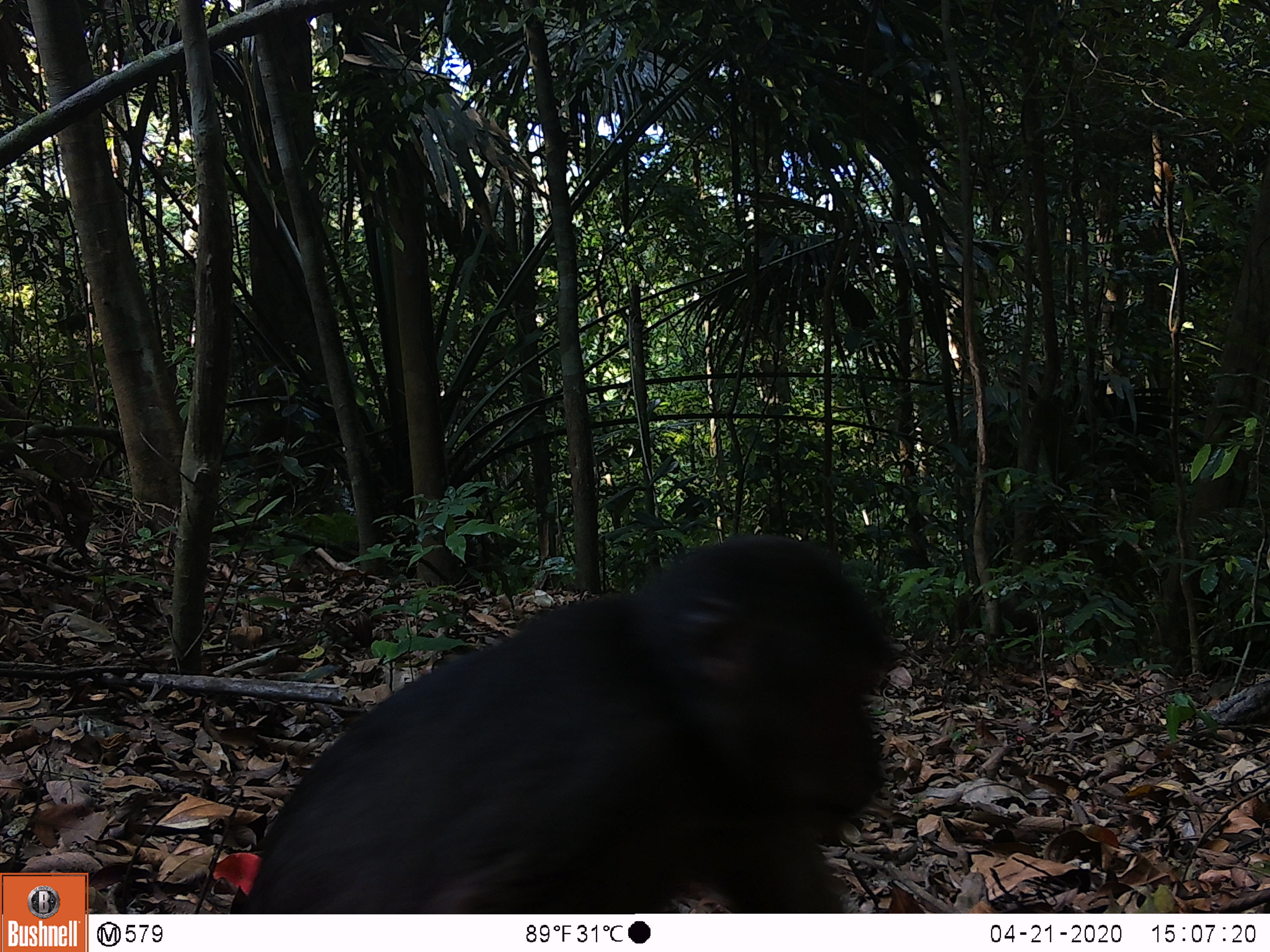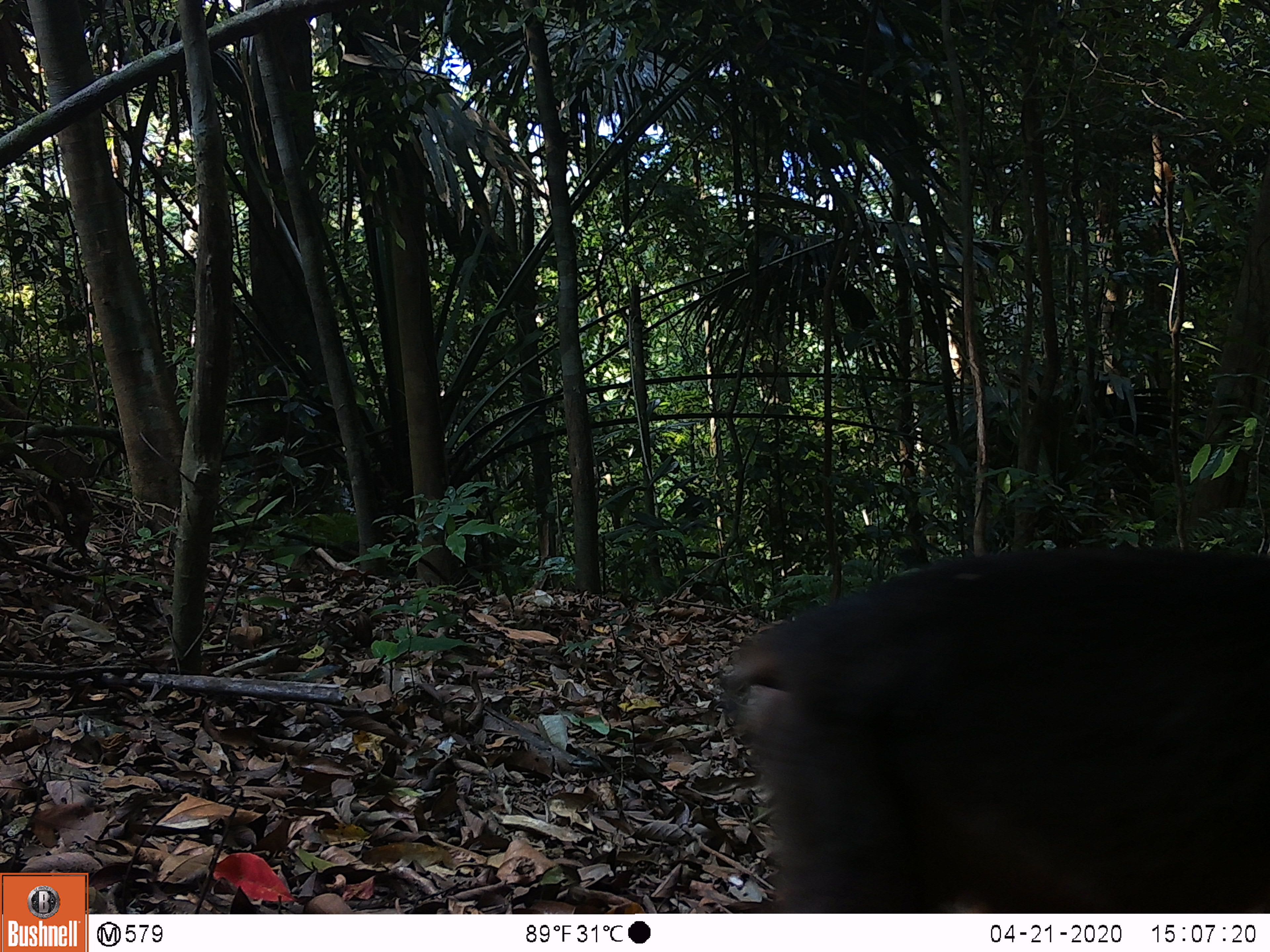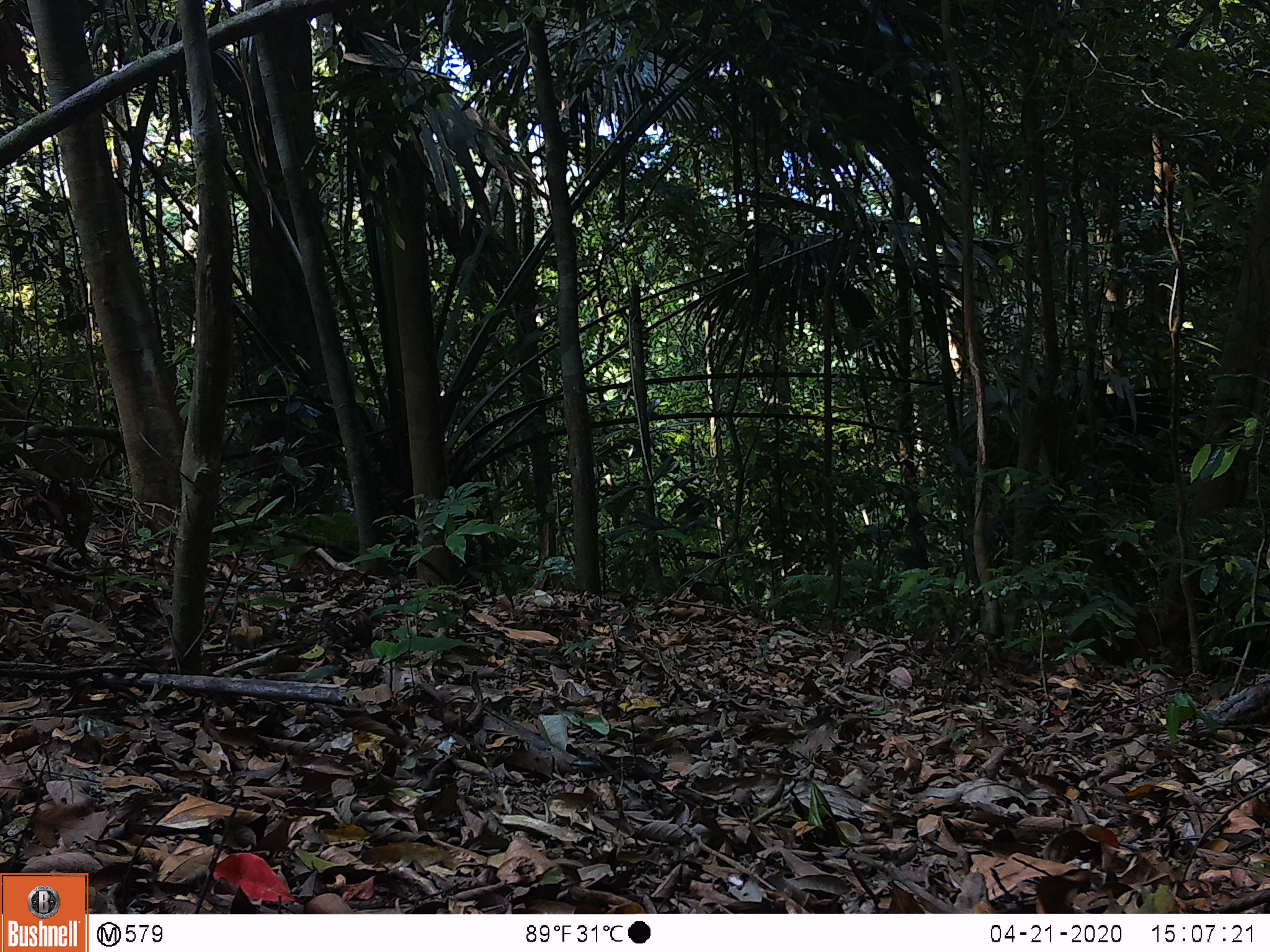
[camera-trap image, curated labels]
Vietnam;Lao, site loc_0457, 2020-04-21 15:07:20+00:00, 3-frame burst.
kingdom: Animalia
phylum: Chordata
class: Mammalia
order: Primates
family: Cercopithecidae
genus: Macaca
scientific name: Macaca arctoides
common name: stump-tailed macaque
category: stump tailed macaque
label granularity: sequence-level